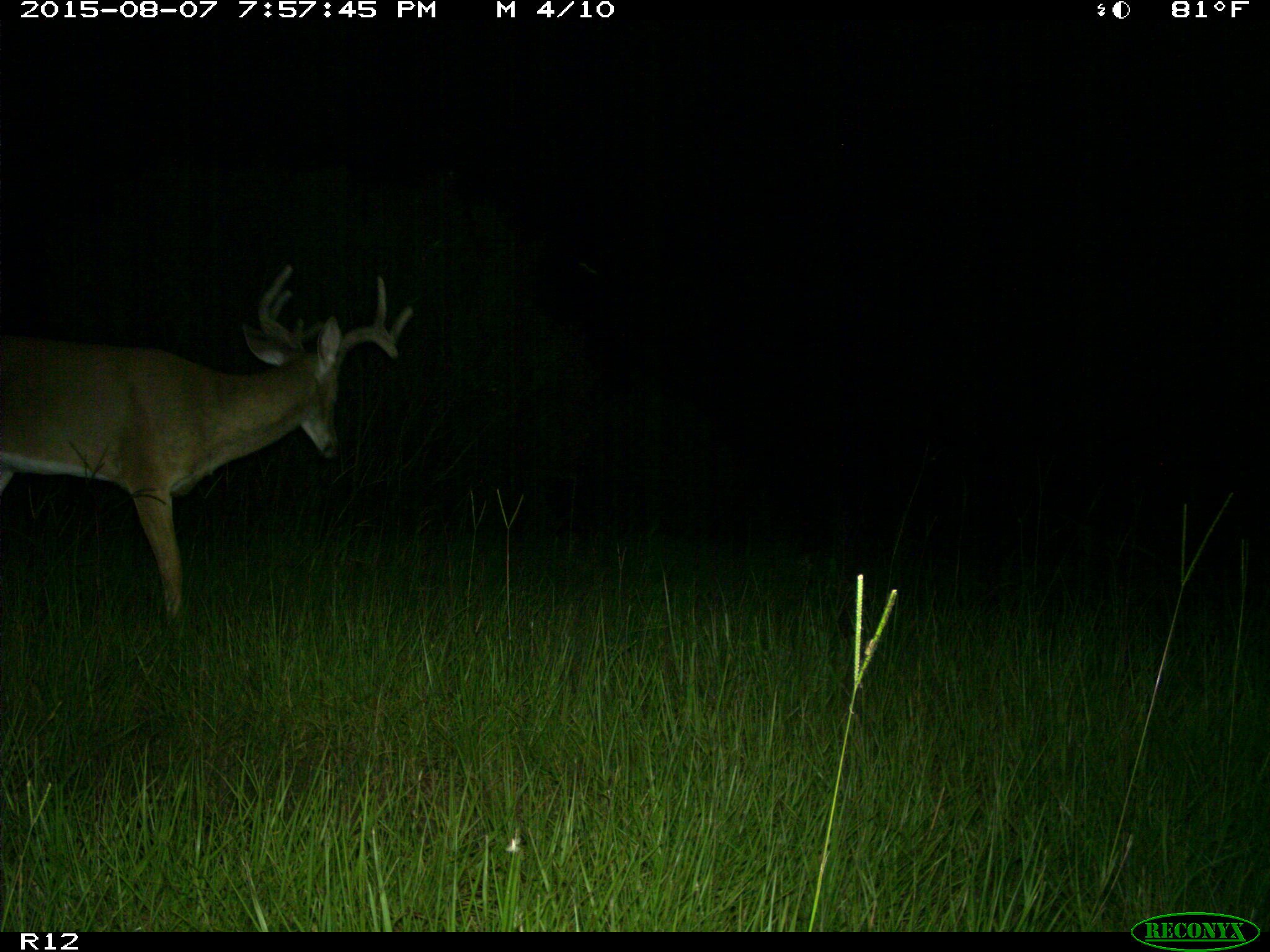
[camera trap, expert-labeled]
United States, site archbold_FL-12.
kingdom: Animalia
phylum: Chordata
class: Mammalia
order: Artiodactyla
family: Cervidae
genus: Odocoileus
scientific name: Odocoileus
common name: deer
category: unidentified deer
Unidentified deer (deer) (Odocoileus).